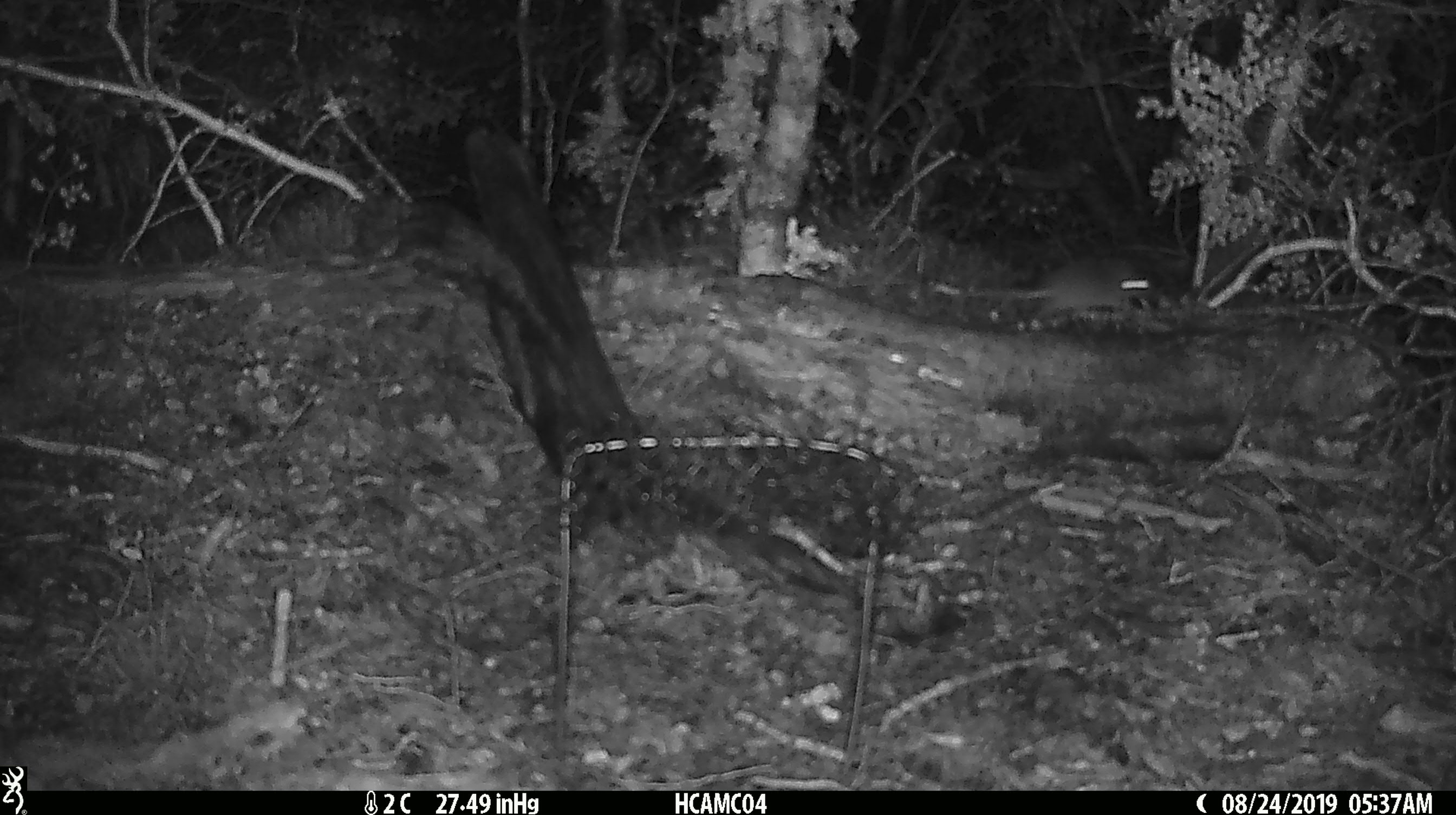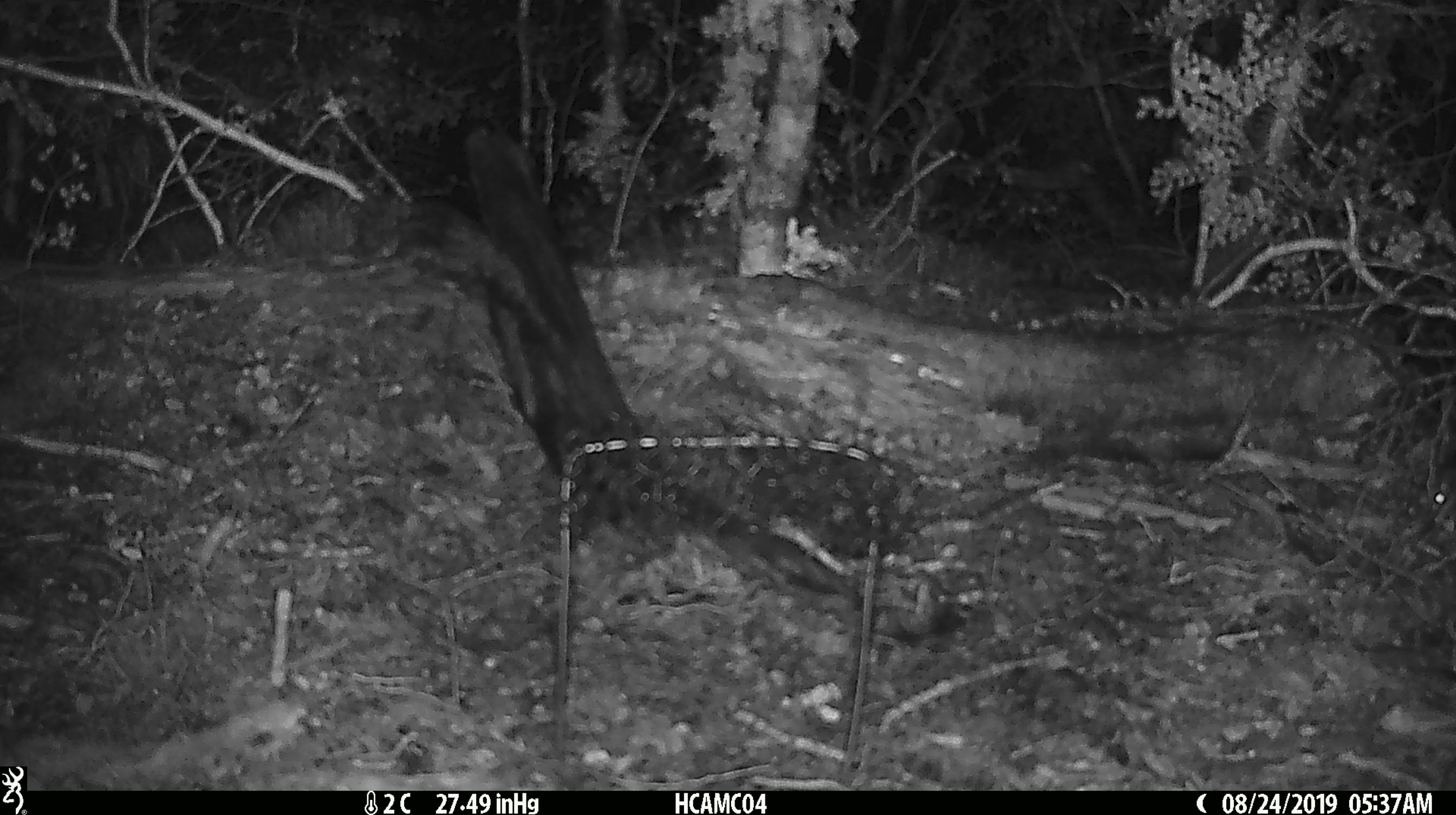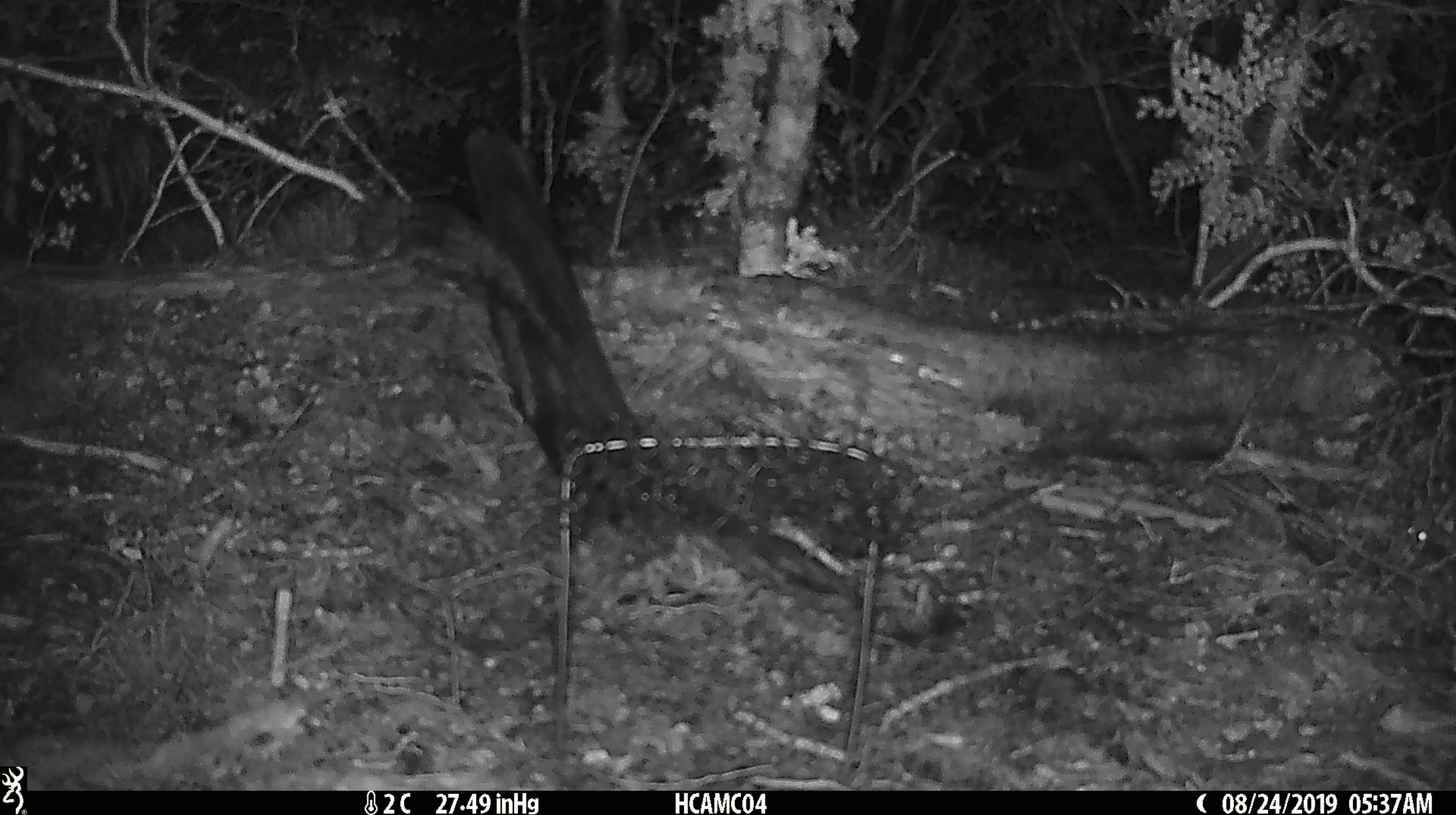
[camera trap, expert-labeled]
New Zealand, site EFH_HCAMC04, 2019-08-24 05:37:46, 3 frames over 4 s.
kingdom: Animalia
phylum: Chordata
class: Mammalia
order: Rodentia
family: Muridae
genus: Mus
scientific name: Mus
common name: mouse